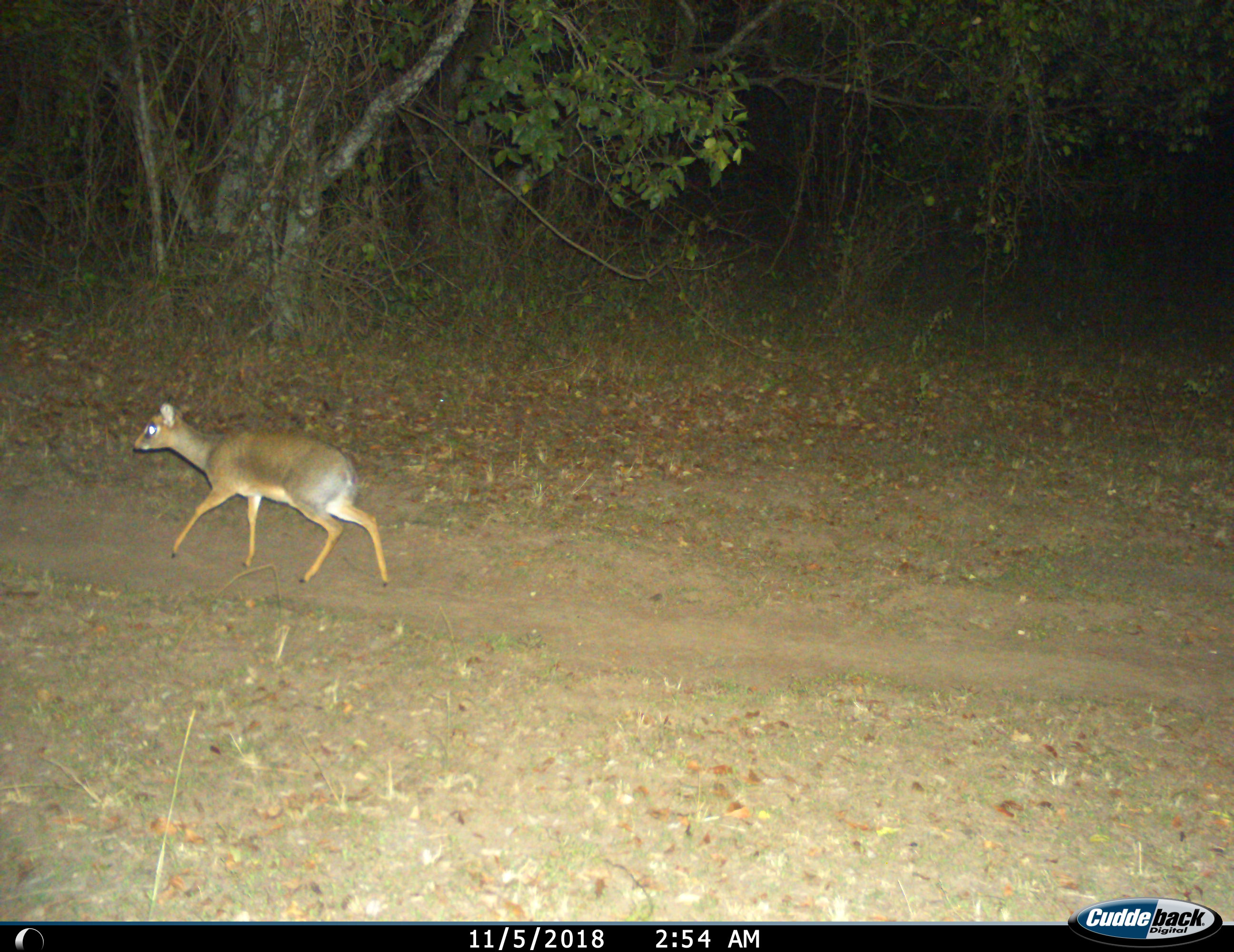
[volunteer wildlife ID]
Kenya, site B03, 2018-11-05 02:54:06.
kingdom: Animalia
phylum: Chordata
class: Mammalia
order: Artiodactyla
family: Bovidae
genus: Madoqua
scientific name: Madoqua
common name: dikdik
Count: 1.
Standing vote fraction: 0%.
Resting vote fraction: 0%.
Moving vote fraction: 100%.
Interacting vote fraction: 0%.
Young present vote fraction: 0%.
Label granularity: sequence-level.